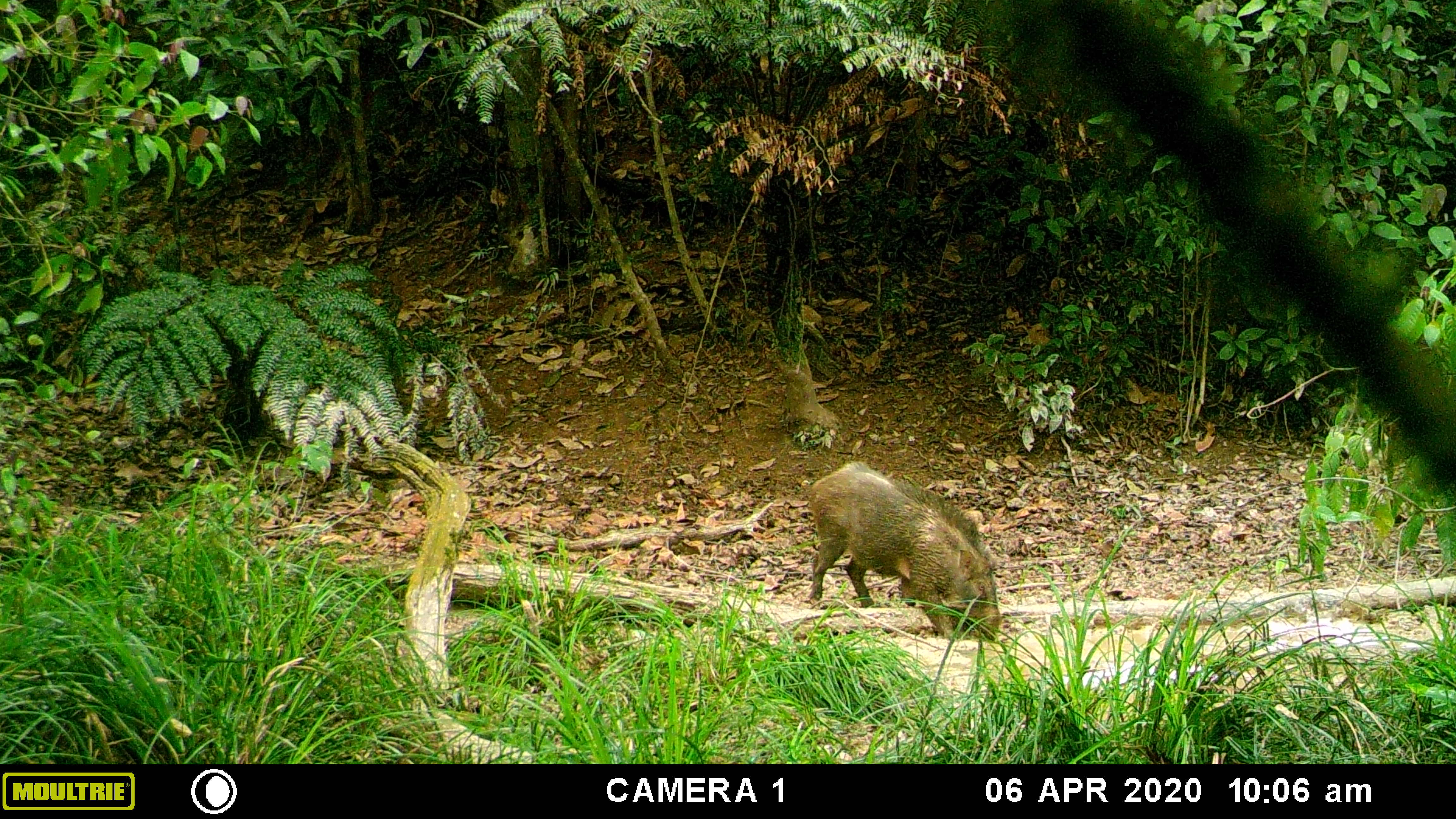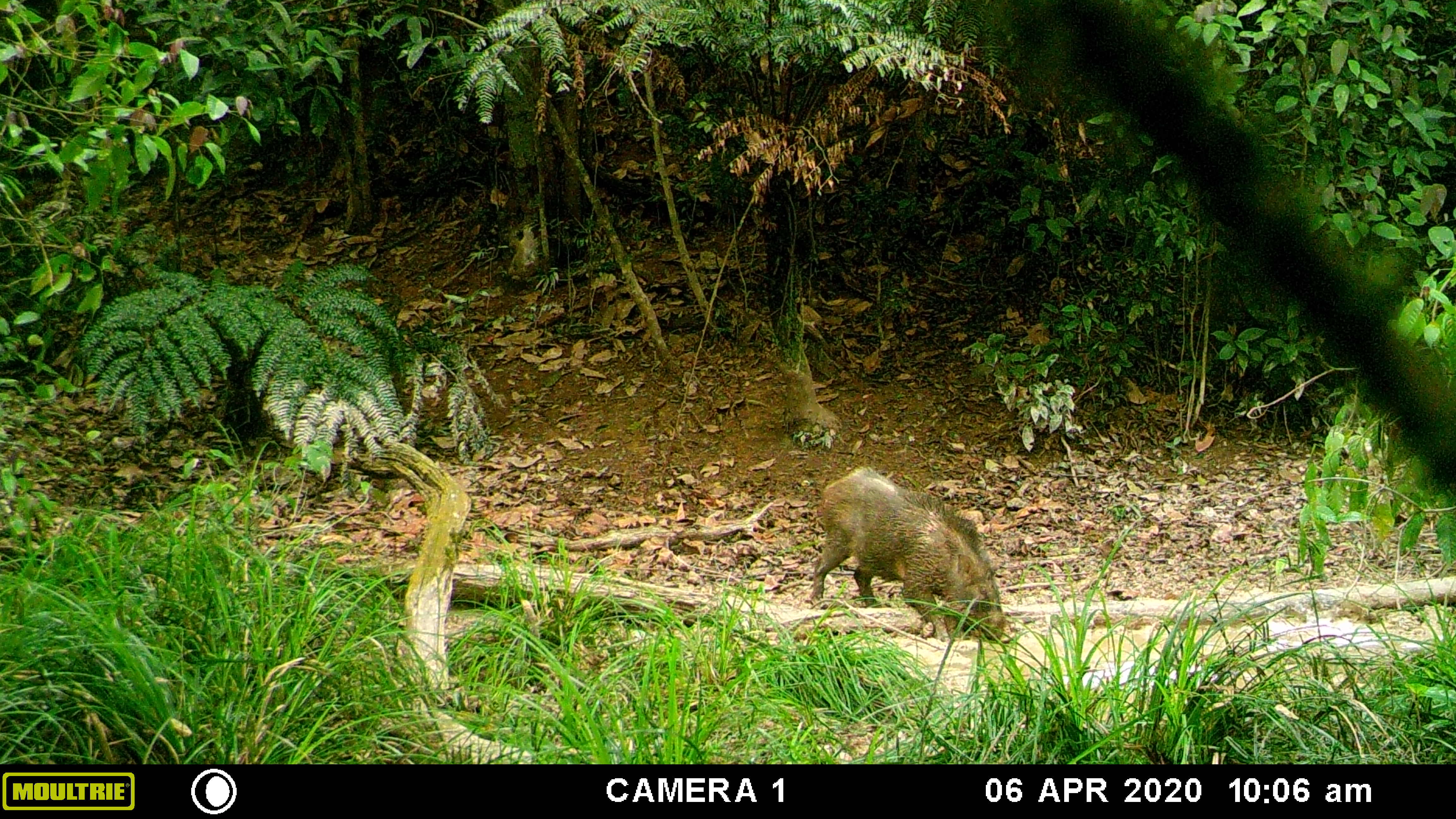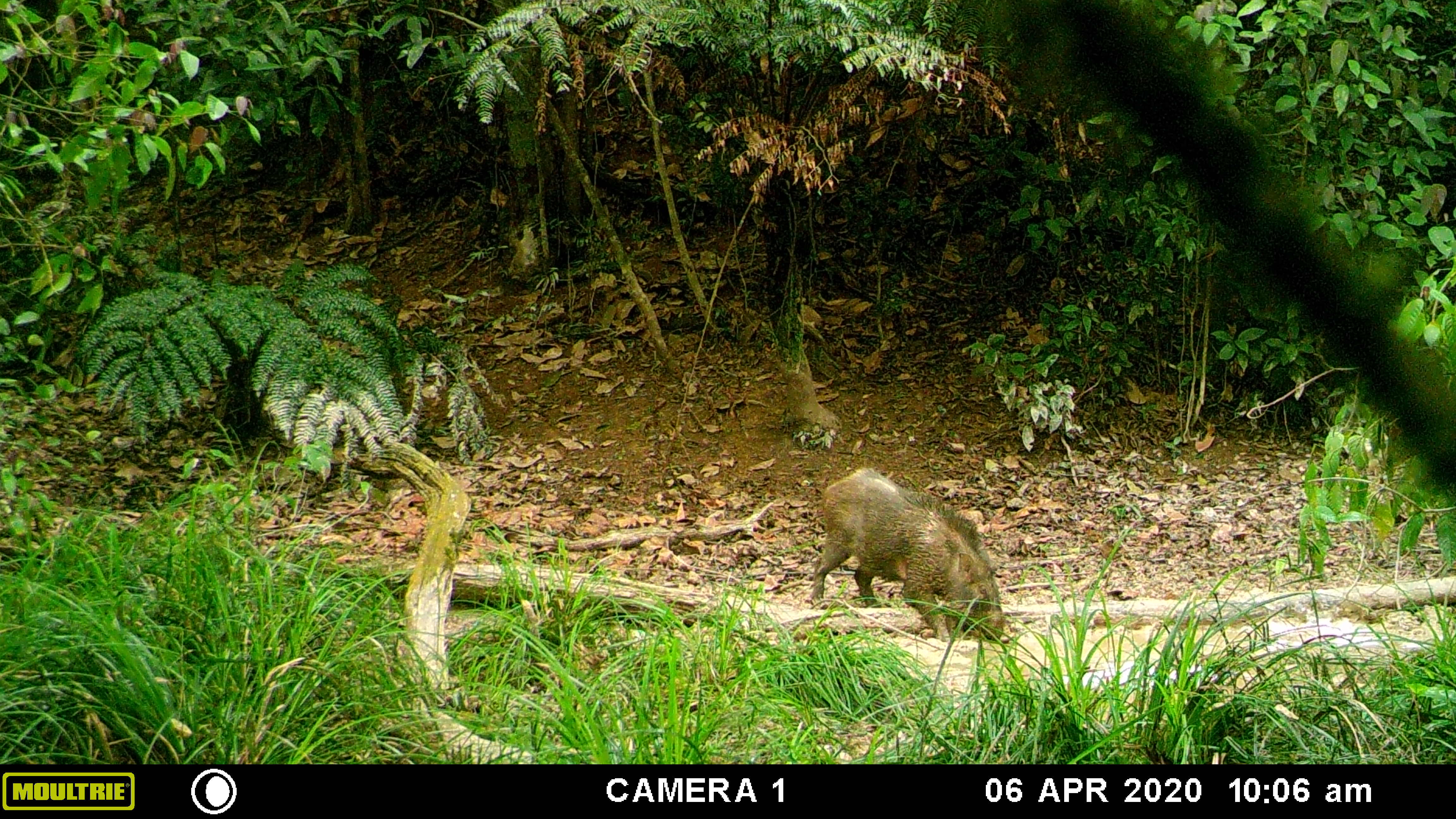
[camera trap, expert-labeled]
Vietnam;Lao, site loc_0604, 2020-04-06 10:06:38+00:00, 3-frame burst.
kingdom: Animalia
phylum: Chordata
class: Mammalia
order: Artiodactyla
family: Suidae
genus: Sus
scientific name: Sus scrofa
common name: eurasian wild pig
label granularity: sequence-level